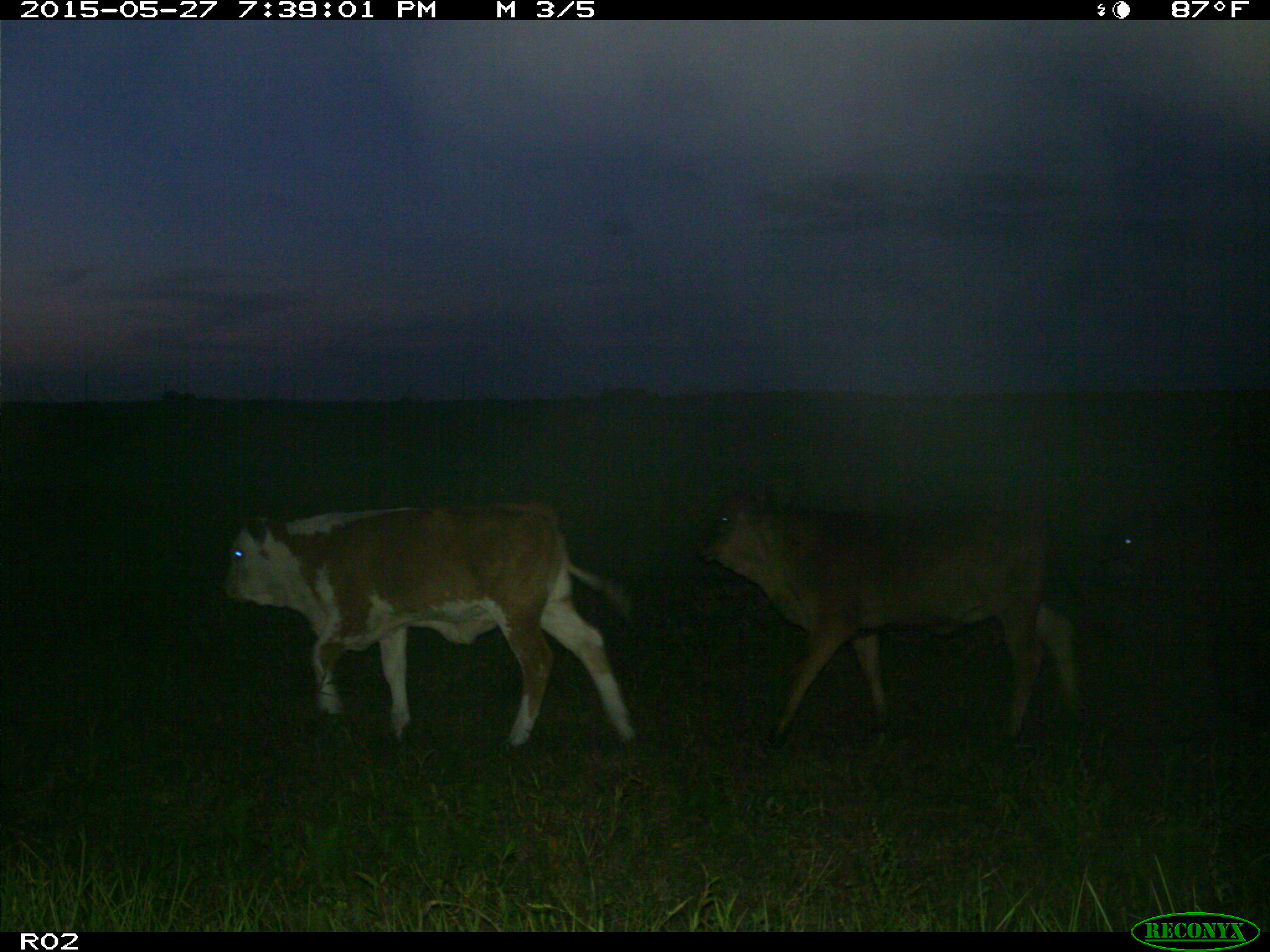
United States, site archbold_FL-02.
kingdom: Animalia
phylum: Chordata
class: Mammalia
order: Artiodactyla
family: Bovidae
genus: Bos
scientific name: Bos taurus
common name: domestic cow